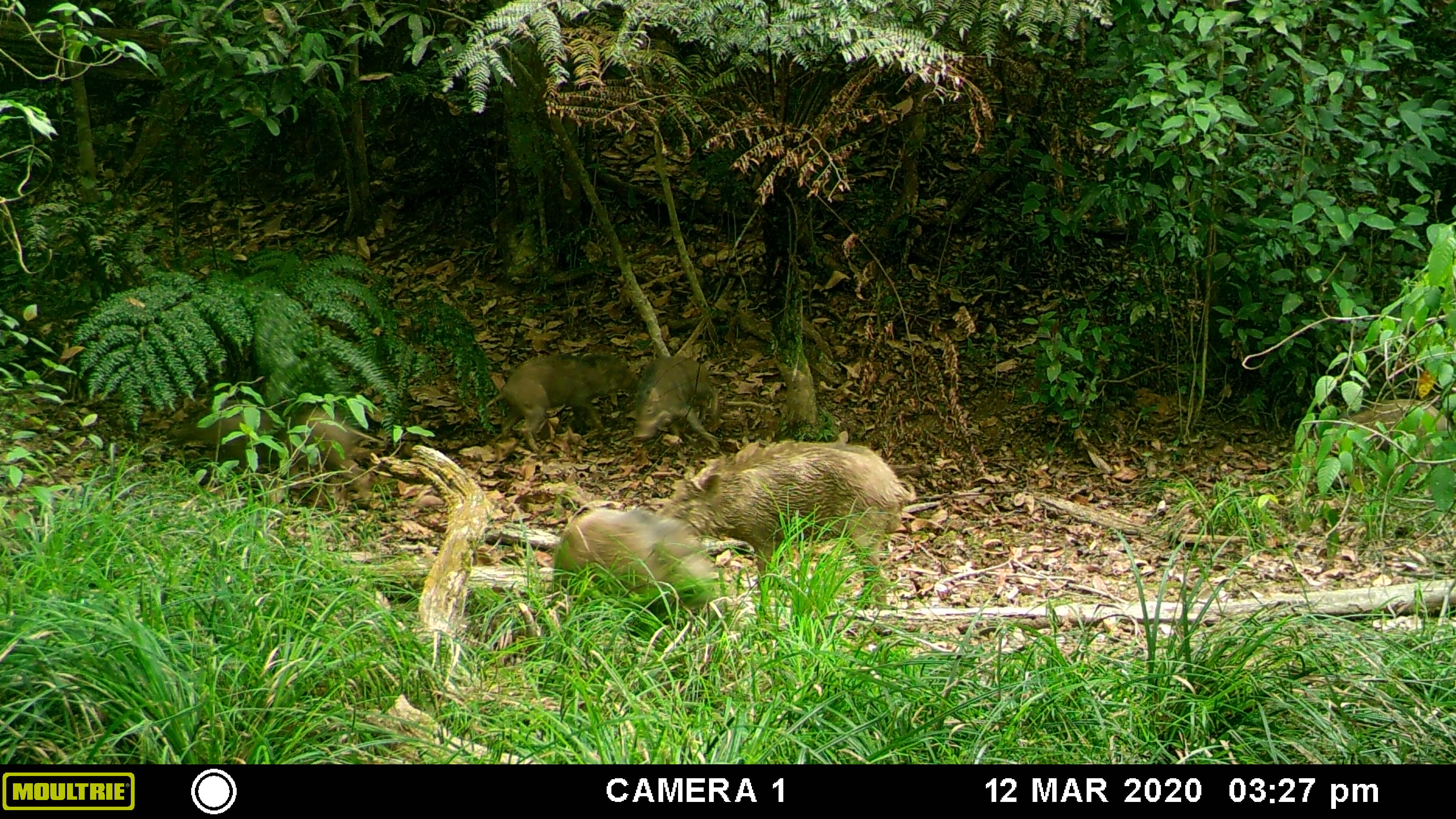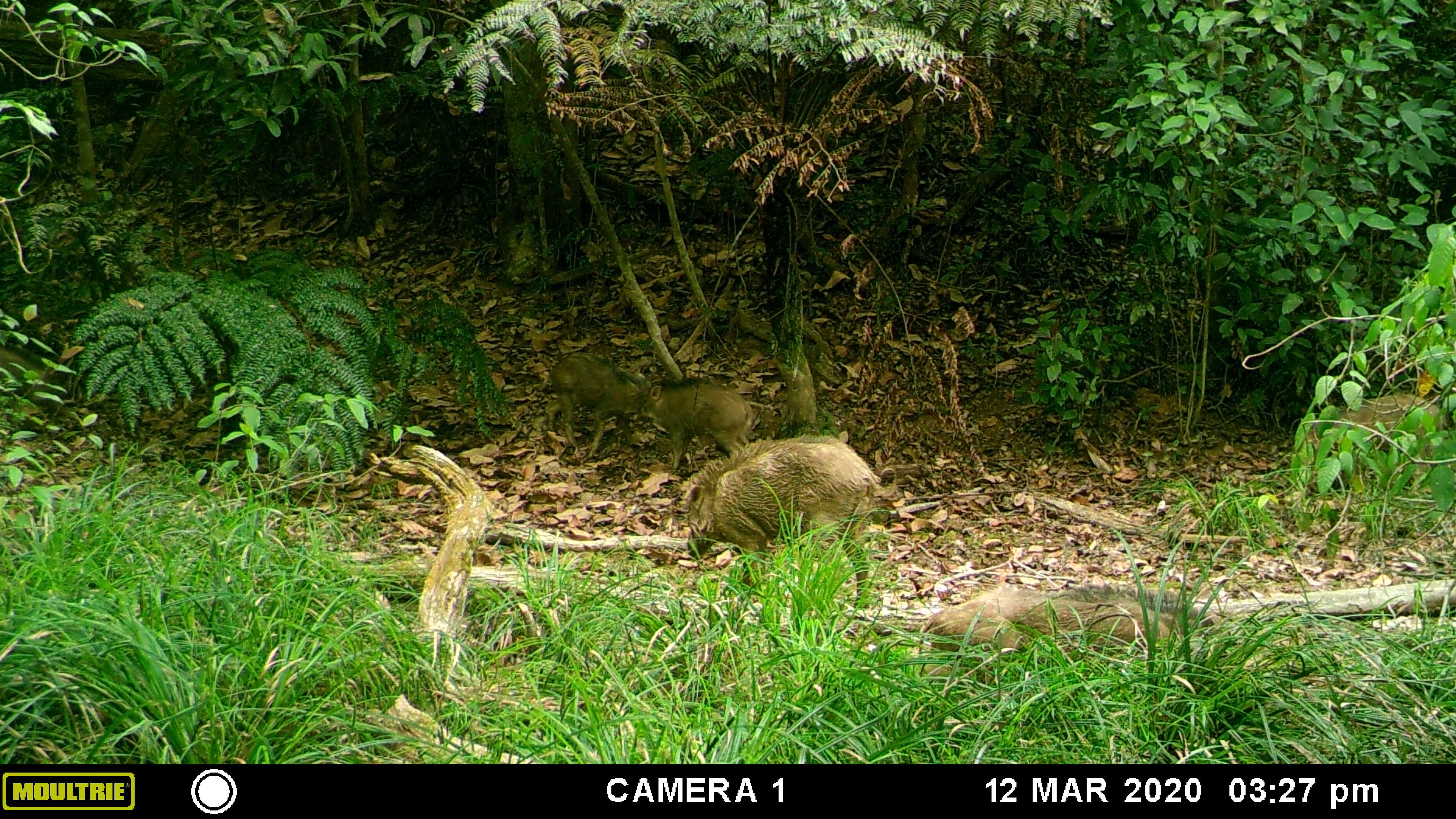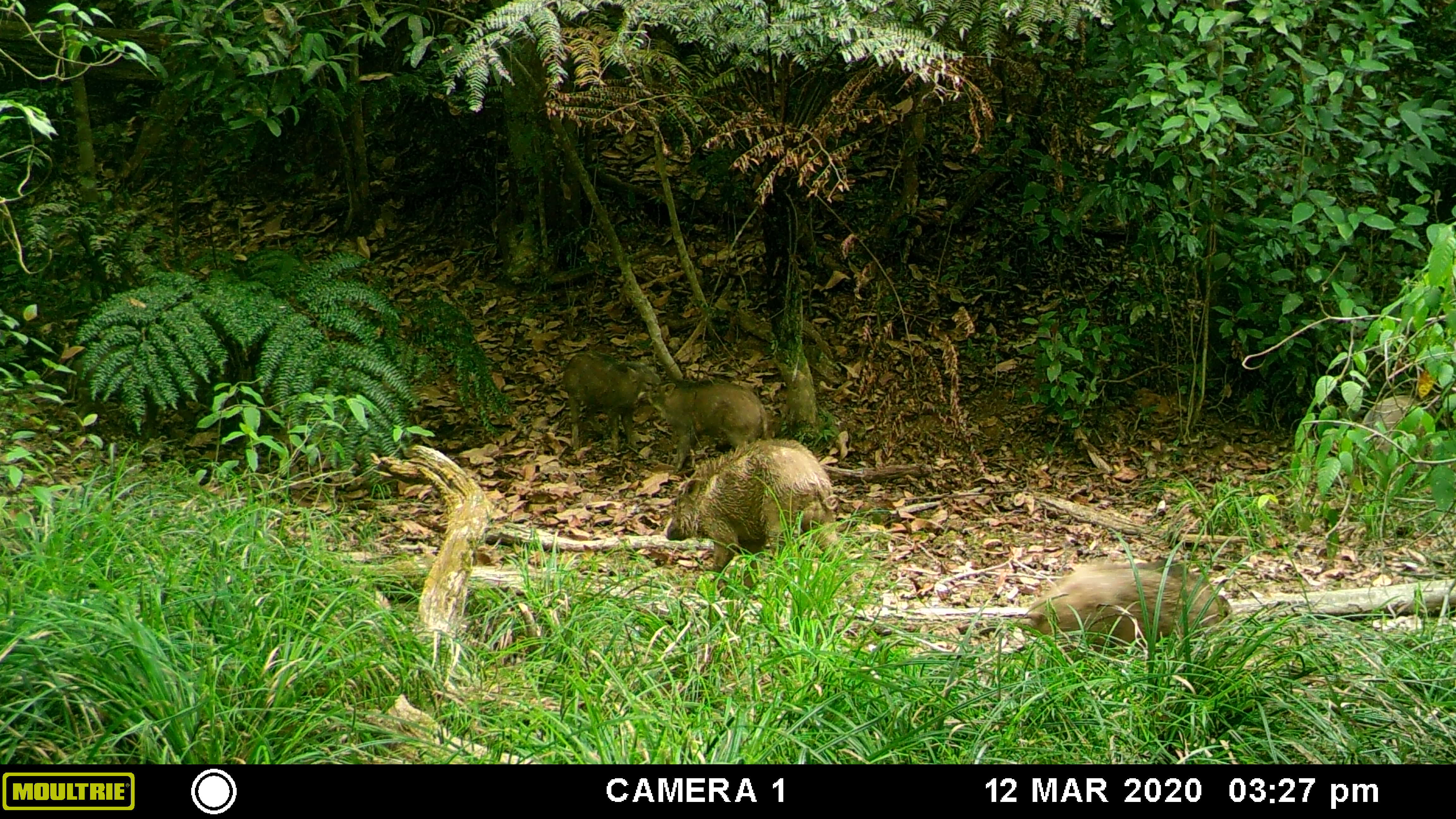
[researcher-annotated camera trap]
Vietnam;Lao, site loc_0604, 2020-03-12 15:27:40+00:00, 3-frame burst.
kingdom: Animalia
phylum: Chordata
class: Mammalia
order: Artiodactyla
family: Suidae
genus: Sus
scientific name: Sus scrofa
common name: eurasian wild pig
Eurasian wild pig (Sus scrofa). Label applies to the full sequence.